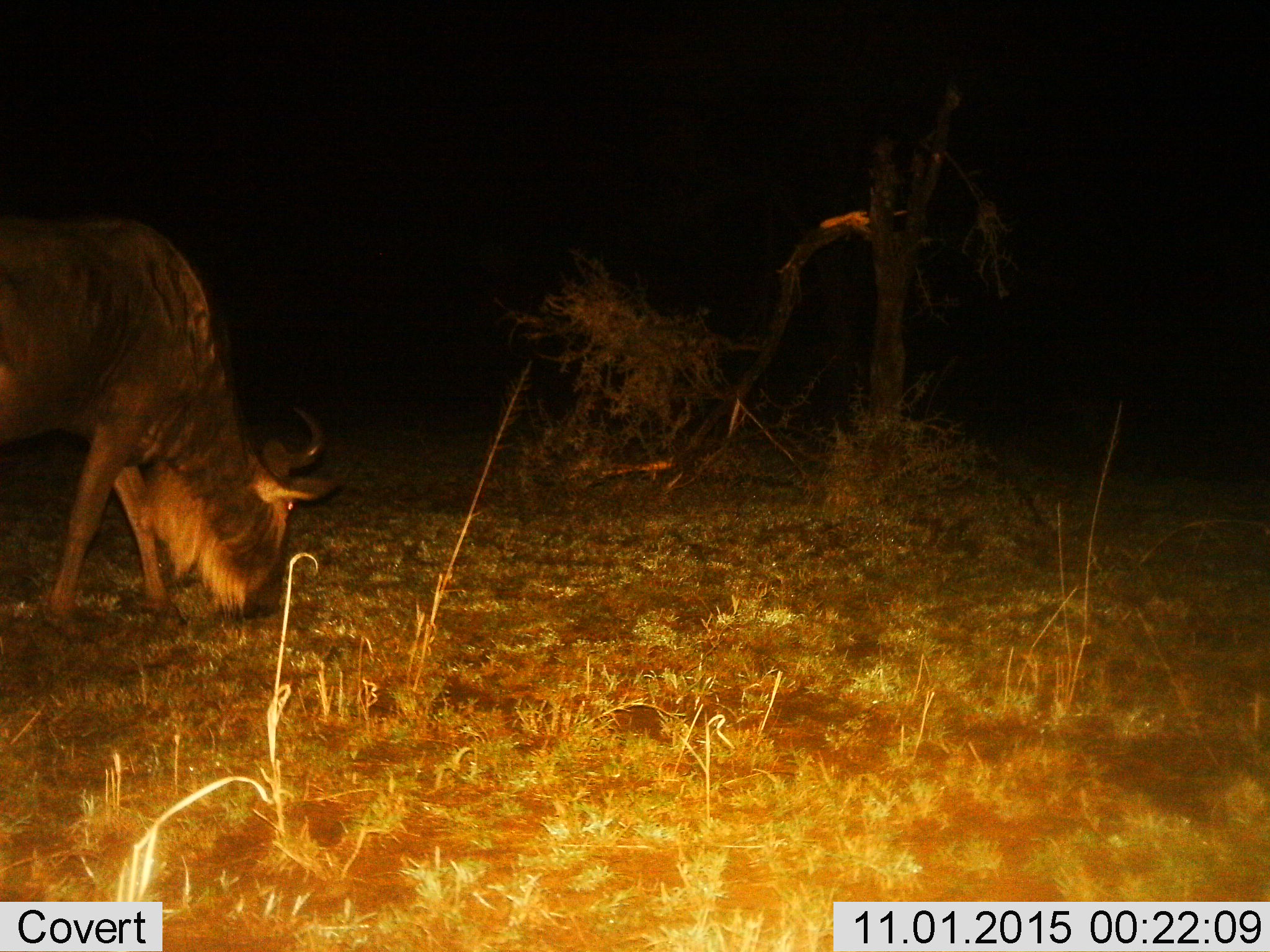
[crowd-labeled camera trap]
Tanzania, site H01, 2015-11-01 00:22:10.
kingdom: Animalia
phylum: Chordata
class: Mammalia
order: Artiodactyla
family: Bovidae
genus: Connochaetes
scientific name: Connochaetes taurinus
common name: blue wildebeest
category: wildebeest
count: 1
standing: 20%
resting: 0%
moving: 20%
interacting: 0%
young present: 0%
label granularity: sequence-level